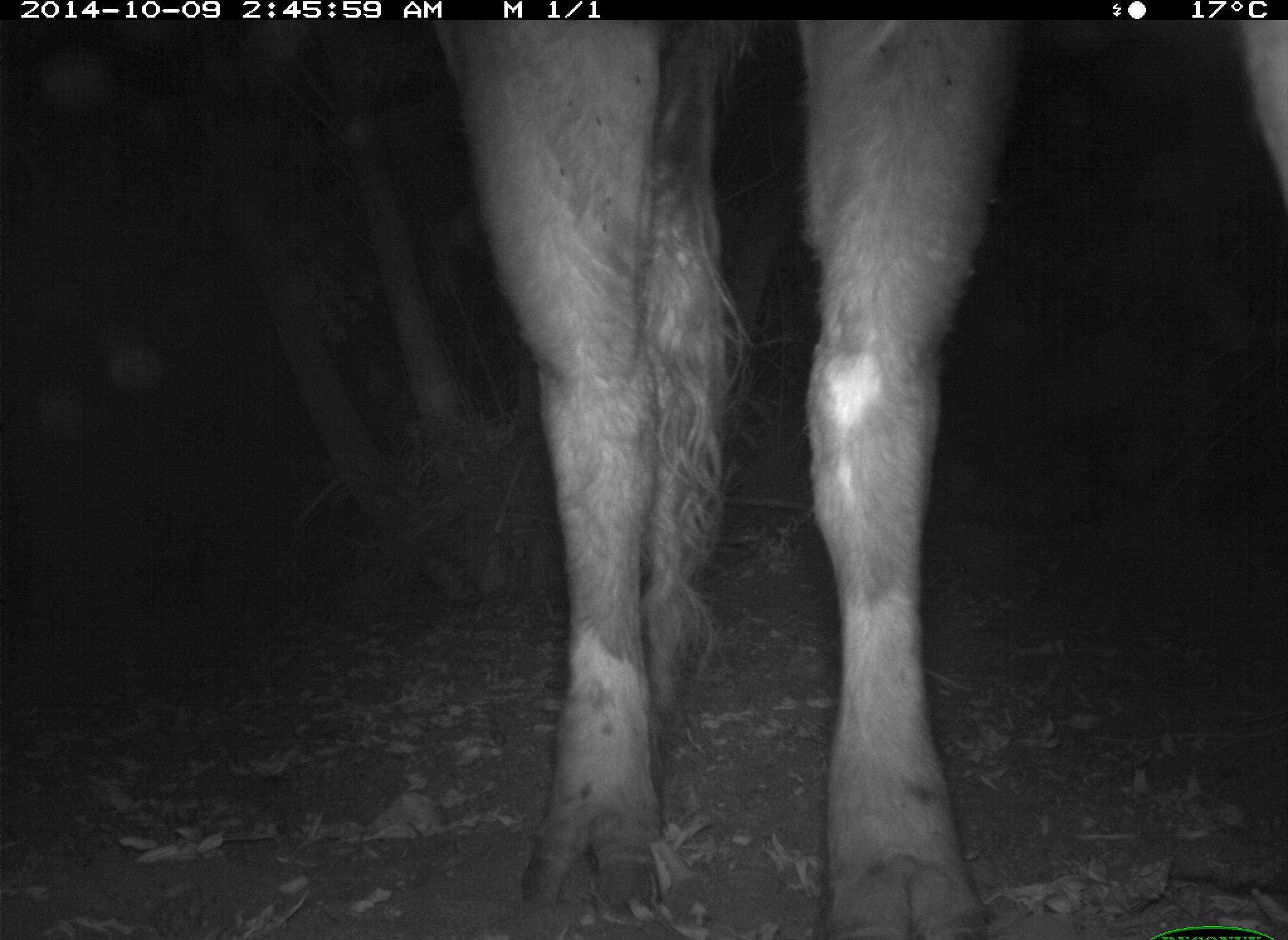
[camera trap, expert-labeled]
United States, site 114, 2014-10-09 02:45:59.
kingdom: Animalia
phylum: Chordata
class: Mammalia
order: Artiodactyla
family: Bovidae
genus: Bos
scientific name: Bos taurus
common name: cow